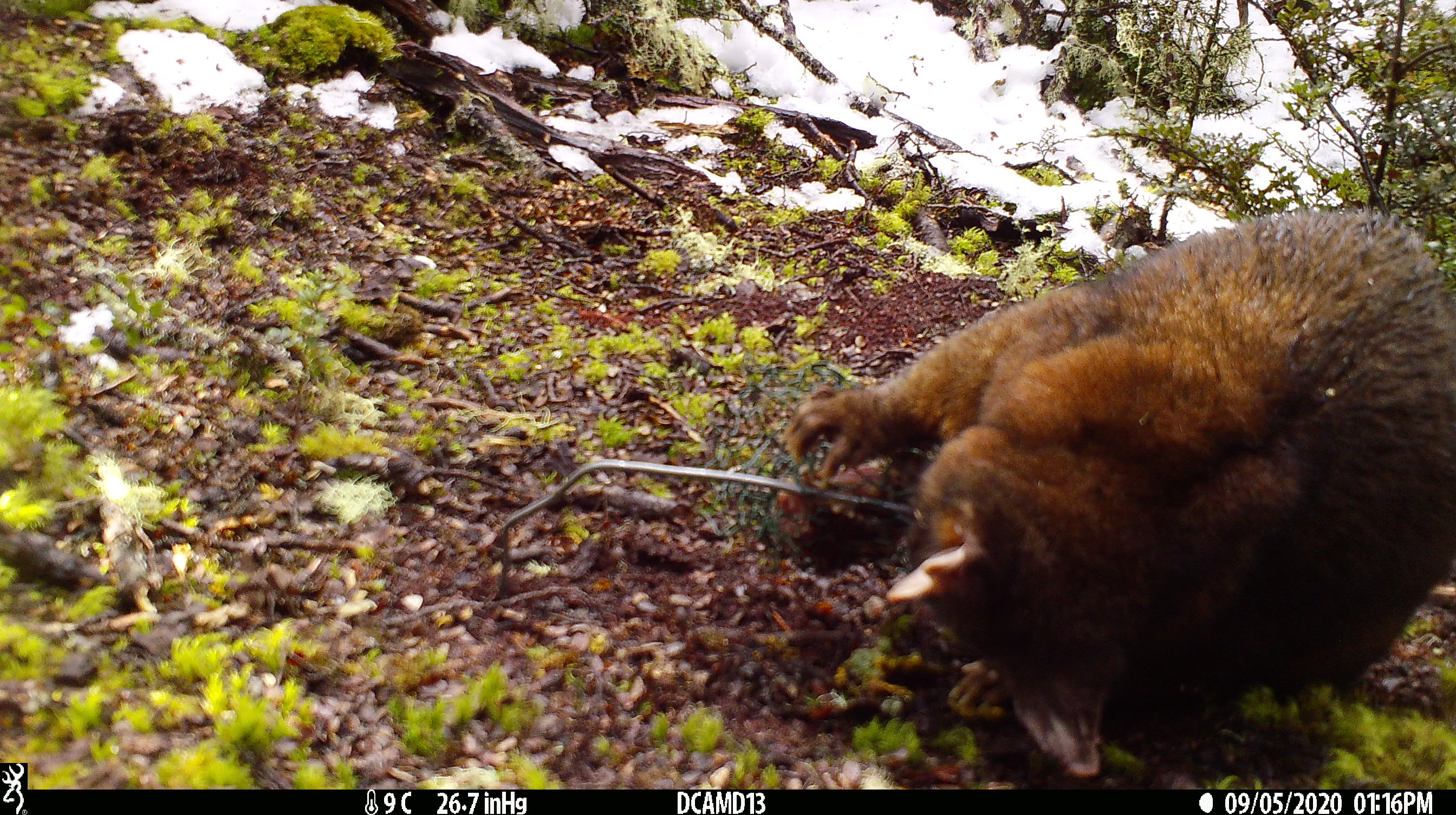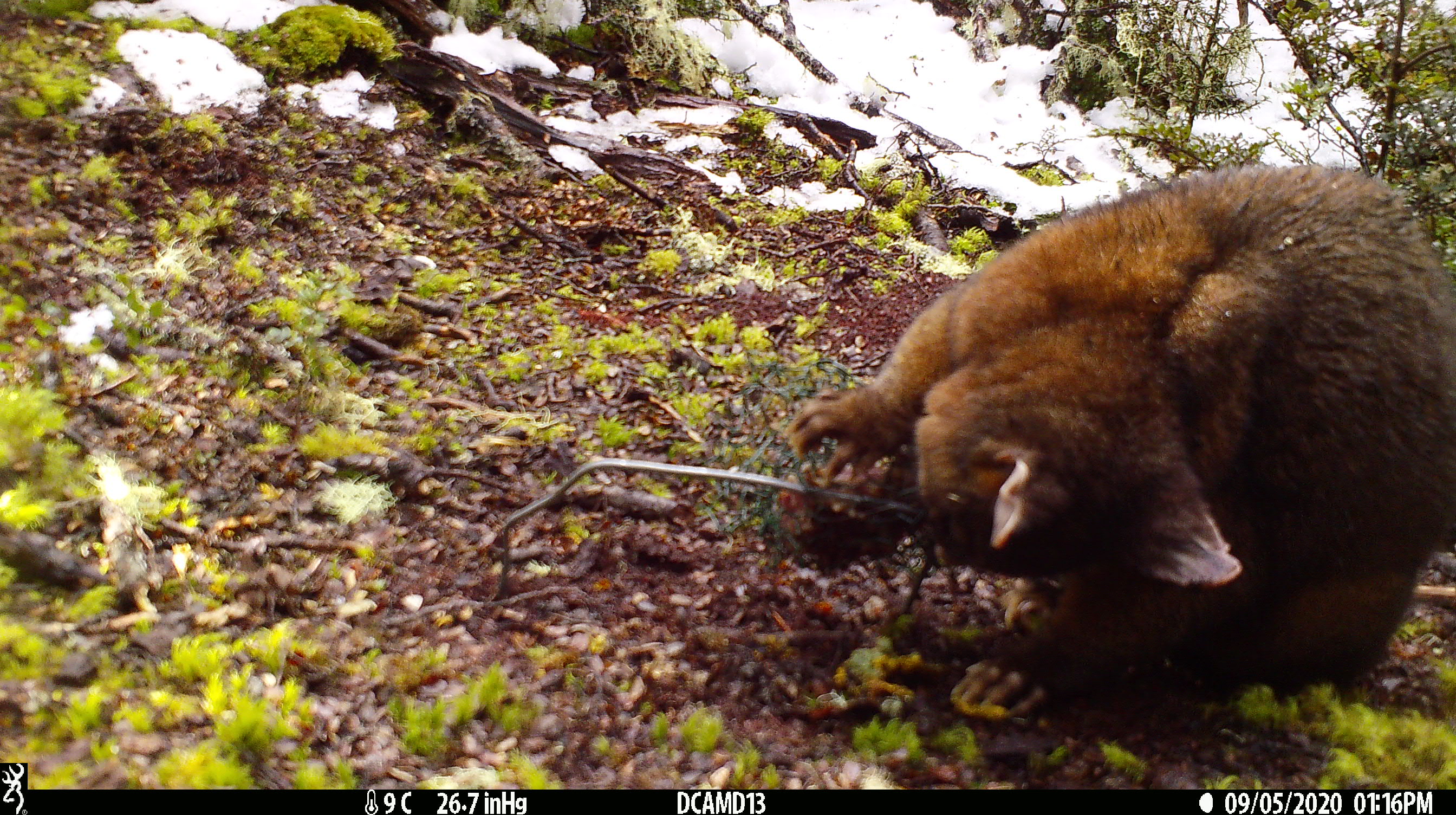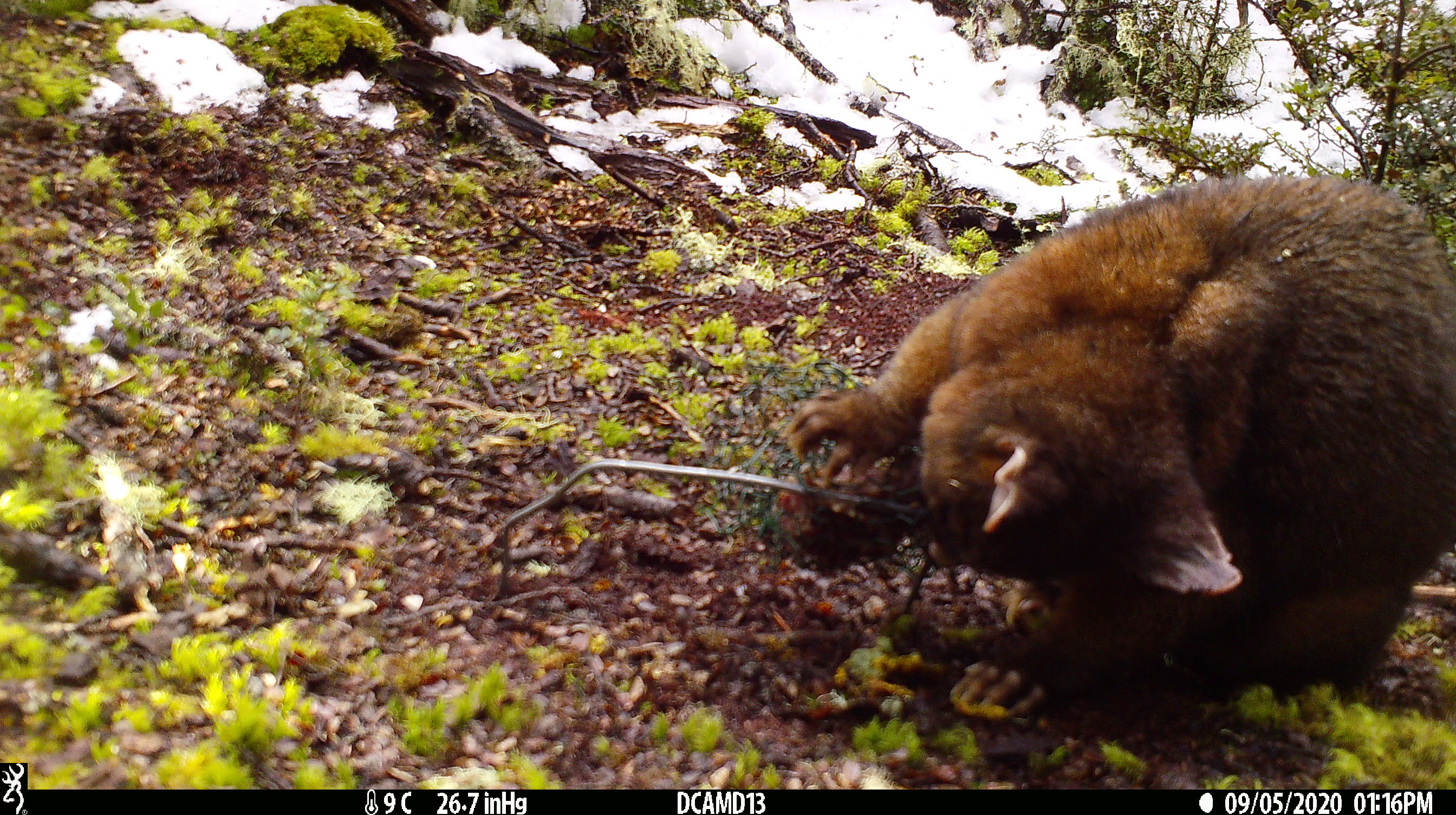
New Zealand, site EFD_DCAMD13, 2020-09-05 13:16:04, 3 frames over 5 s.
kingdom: Animalia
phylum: Chordata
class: Mammalia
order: Diprotodontia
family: Phalangeridae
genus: Trichosurus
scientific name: Trichosurus vulpecula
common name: common brushtail possum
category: possum